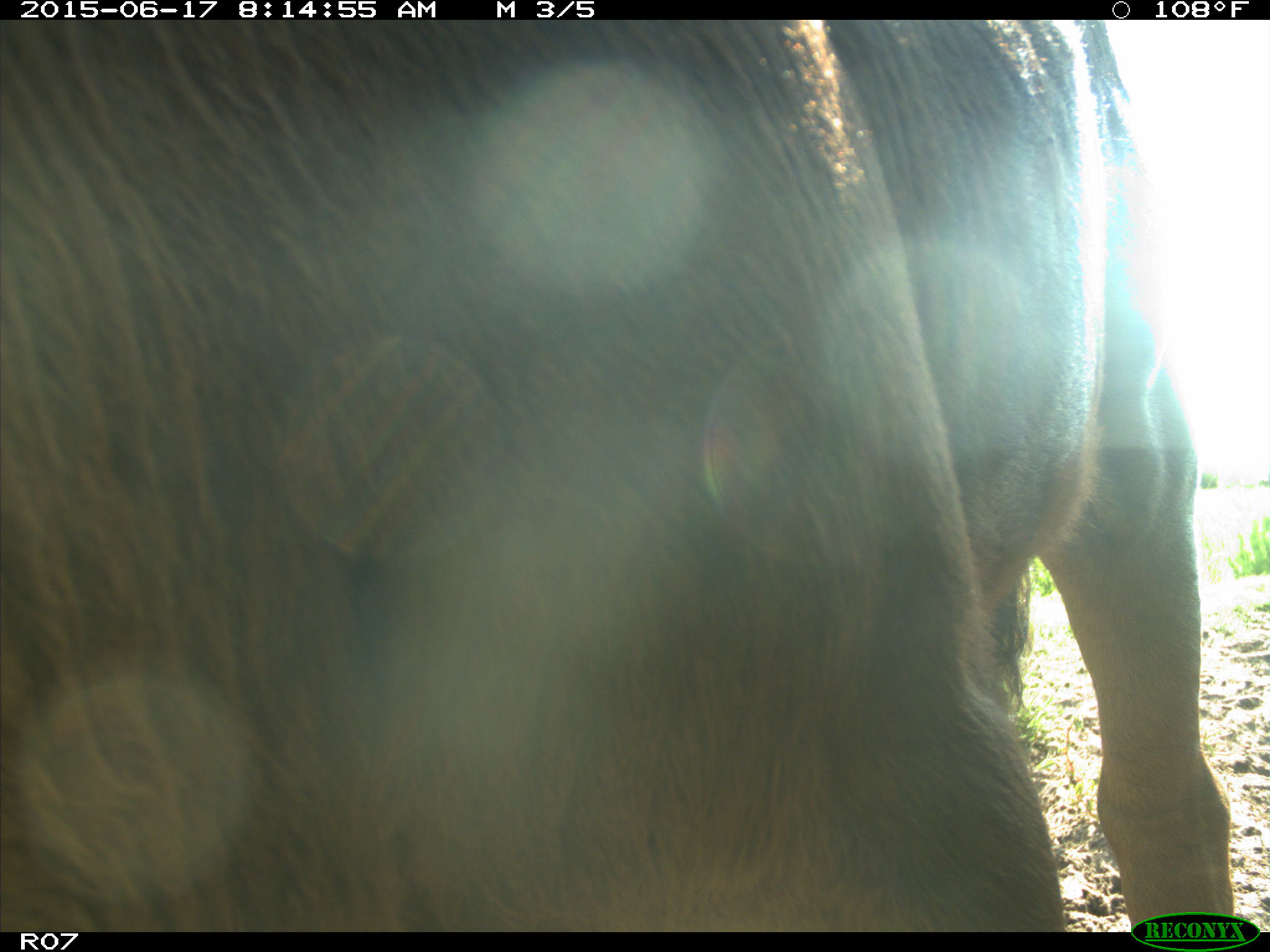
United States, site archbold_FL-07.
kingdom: Animalia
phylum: Chordata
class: Mammalia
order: Artiodactyla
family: Bovidae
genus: Bos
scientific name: Bos taurus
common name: domestic cow